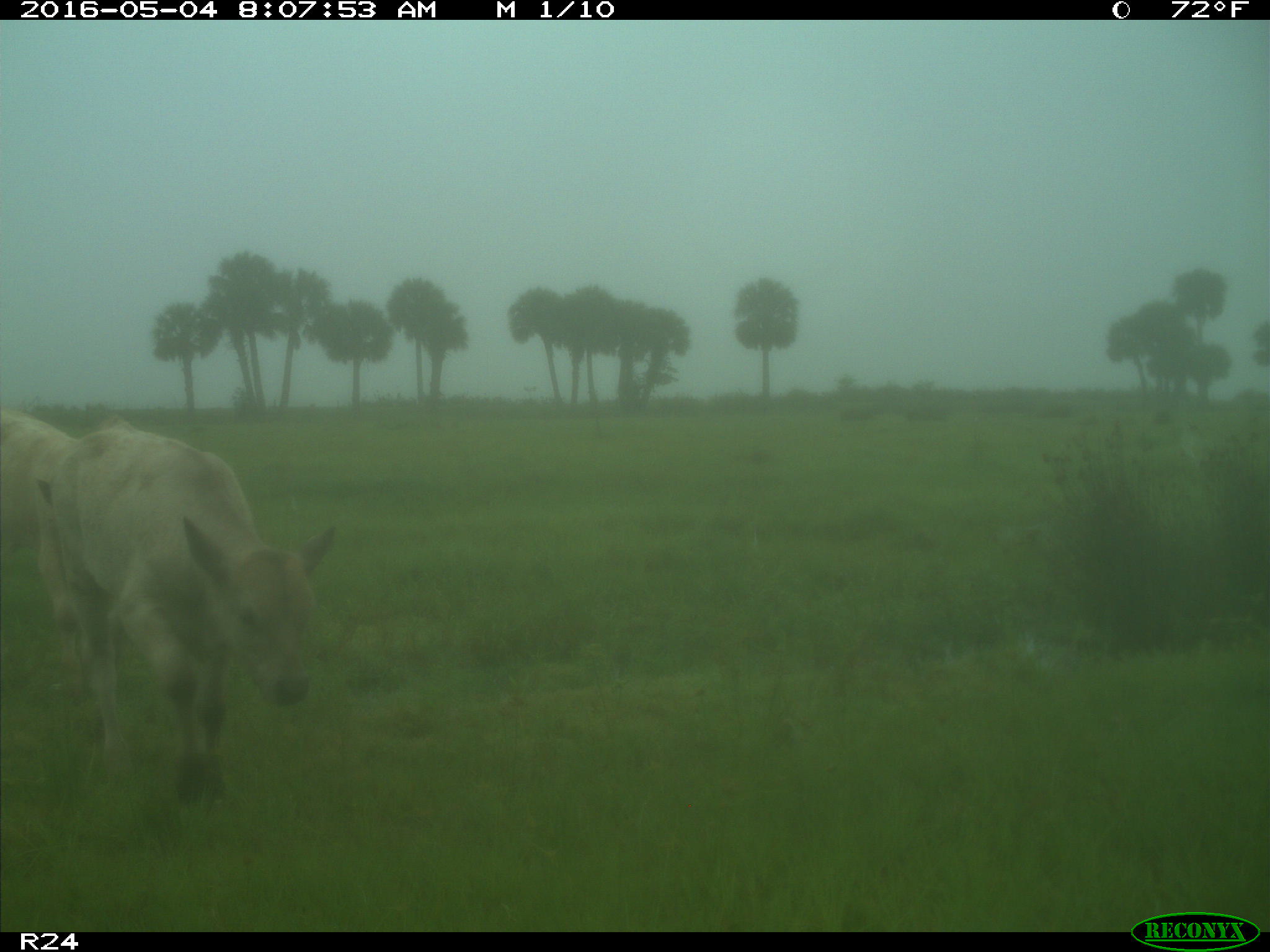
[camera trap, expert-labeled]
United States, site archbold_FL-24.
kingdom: Animalia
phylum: Chordata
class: Mammalia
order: Artiodactyla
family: Bovidae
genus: Bos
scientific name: Bos taurus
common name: domestic cow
Bos taurus (domestic cow).